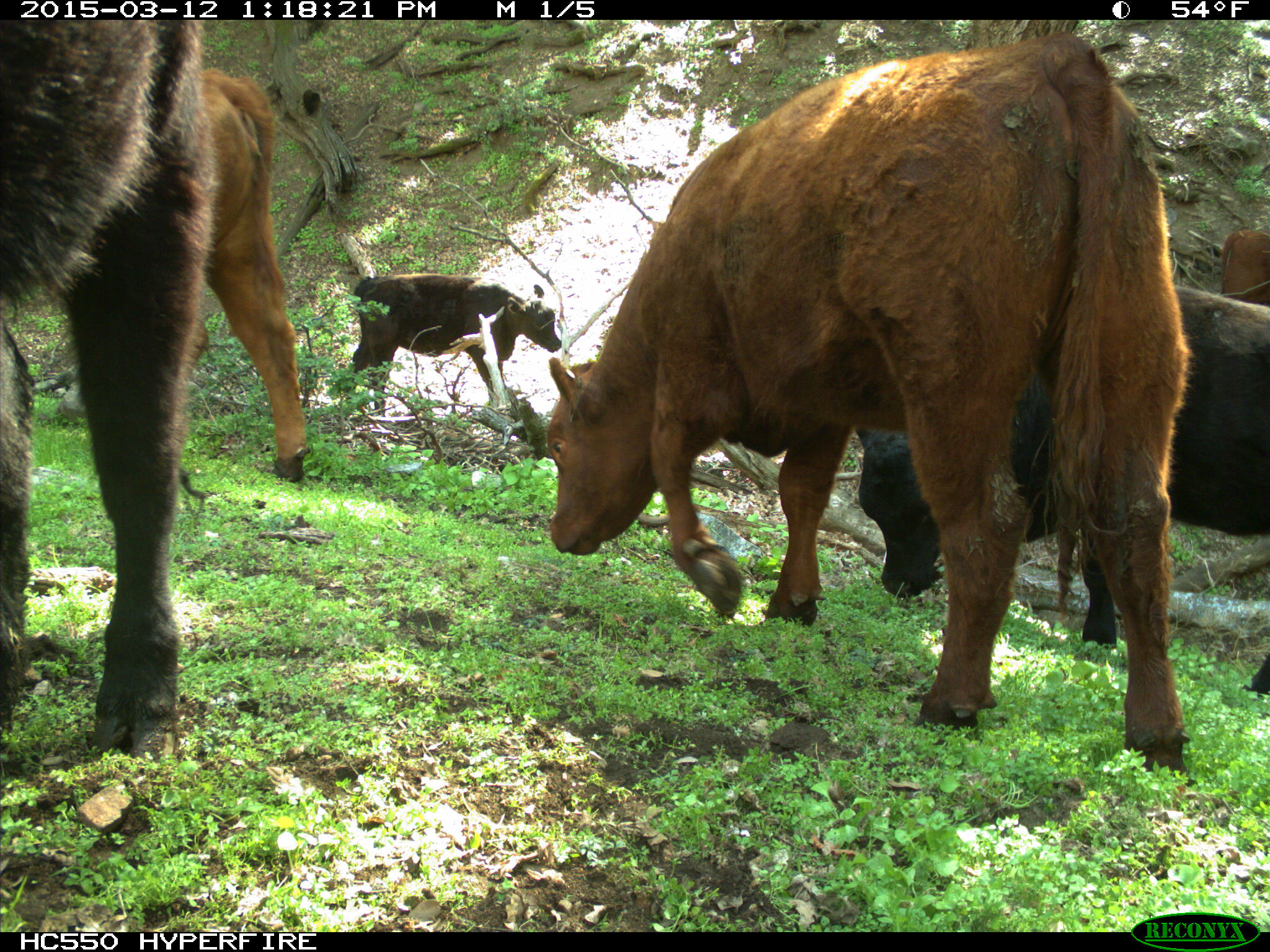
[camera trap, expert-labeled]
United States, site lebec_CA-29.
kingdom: Animalia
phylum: Chordata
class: Mammalia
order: Artiodactyla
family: Bovidae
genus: Bos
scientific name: Bos taurus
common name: domestic cow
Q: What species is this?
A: Bos taurus (domestic cow).